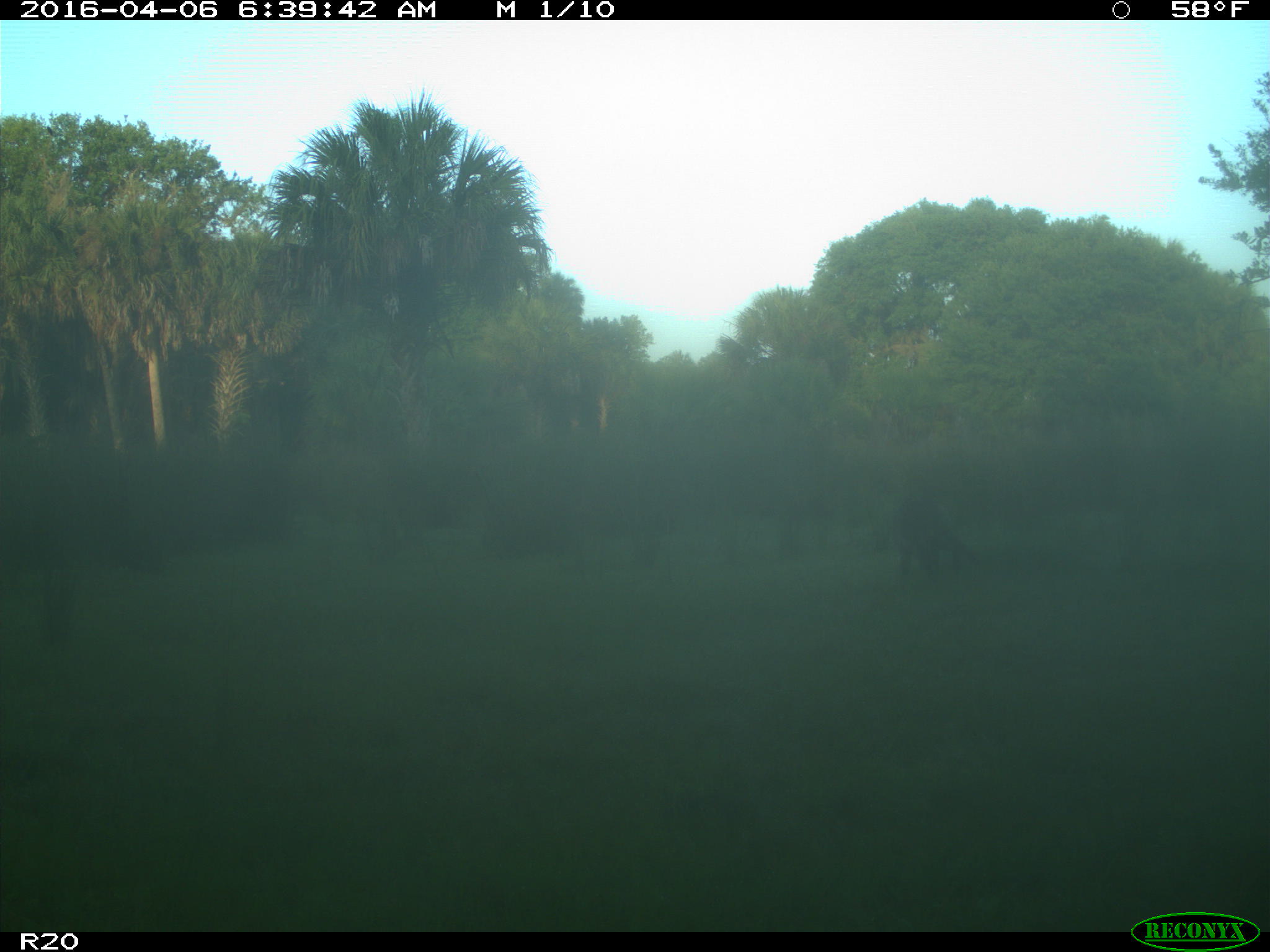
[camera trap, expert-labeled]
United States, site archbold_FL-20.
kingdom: Animalia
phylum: Chordata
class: Mammalia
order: Carnivora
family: Procyonidae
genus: Procyon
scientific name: Procyon lotor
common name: common raccoon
Procyon lotor (common raccoon).